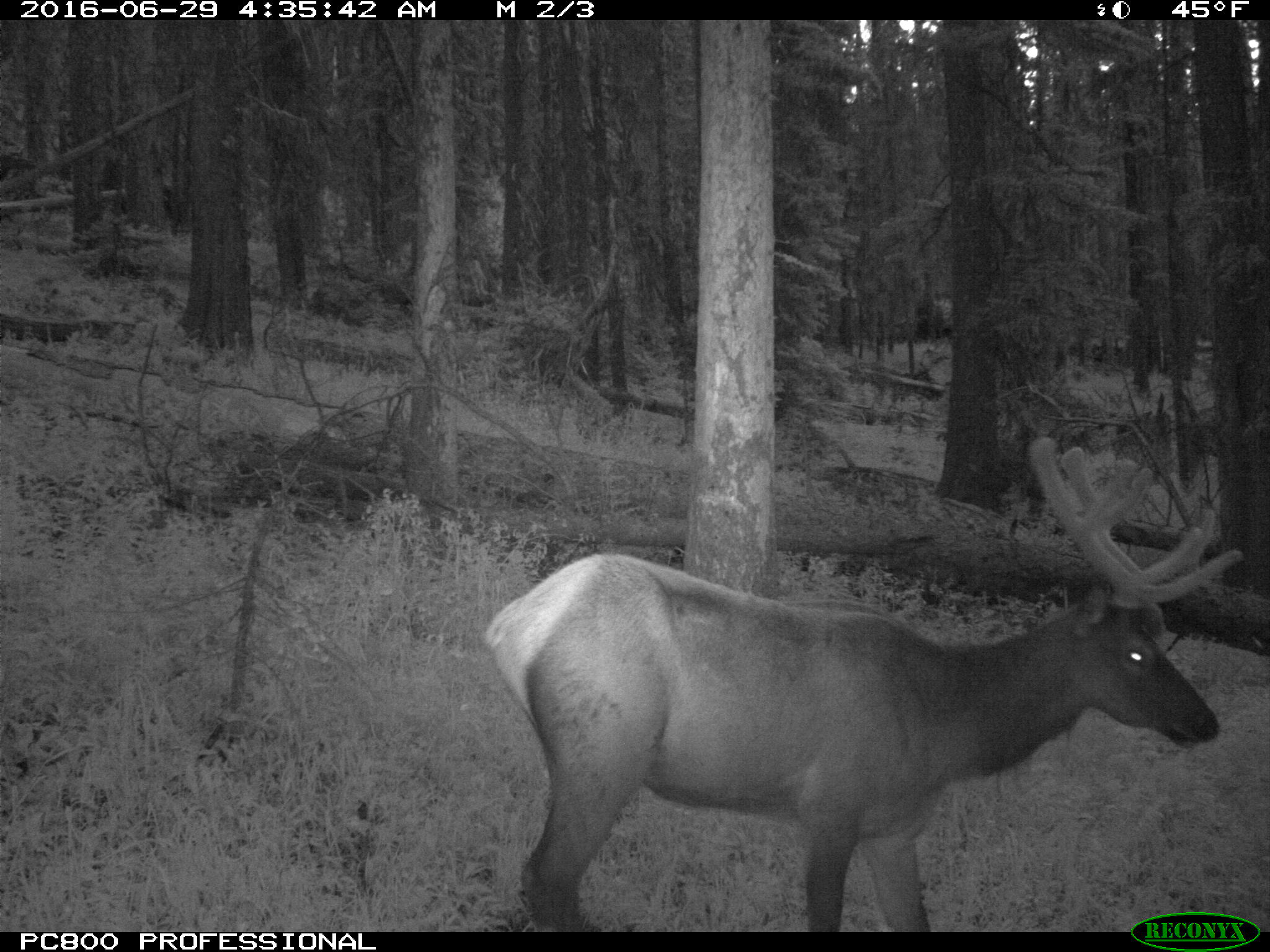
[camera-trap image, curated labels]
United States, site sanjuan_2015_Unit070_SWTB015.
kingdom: Animalia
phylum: Chordata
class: Mammalia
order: Artiodactyla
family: Cervidae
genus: Cervus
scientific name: Cervus elaphus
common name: red deer